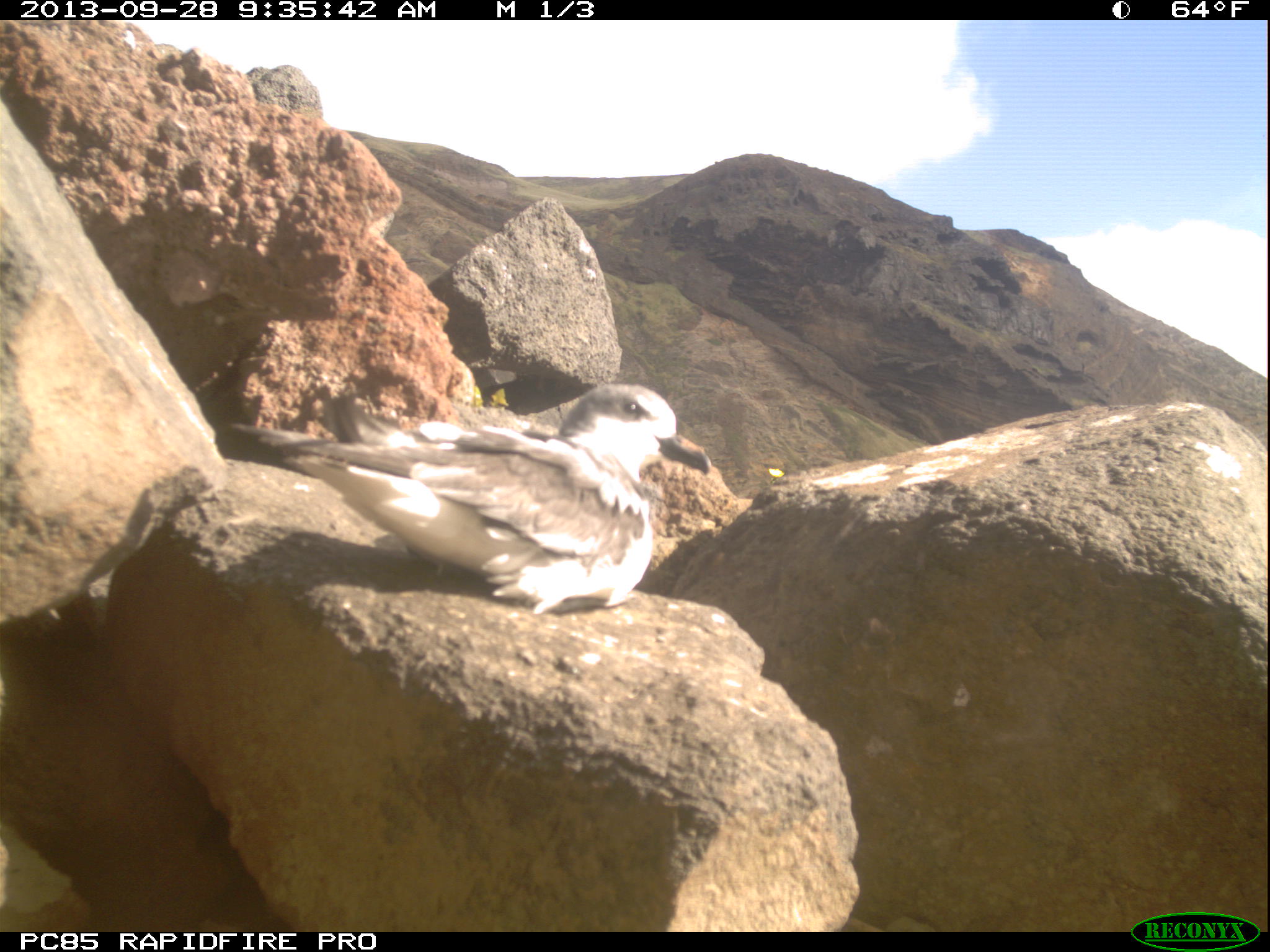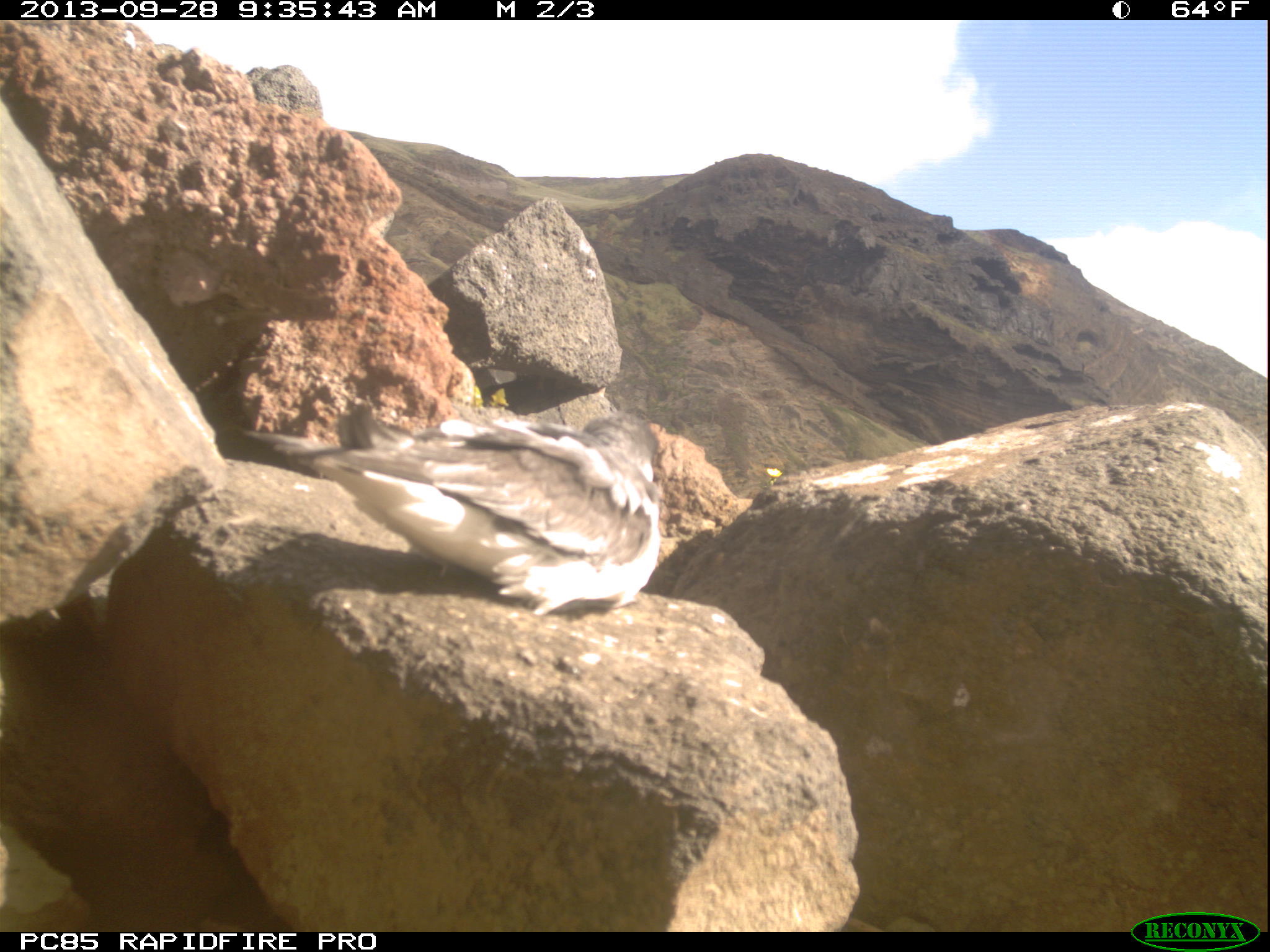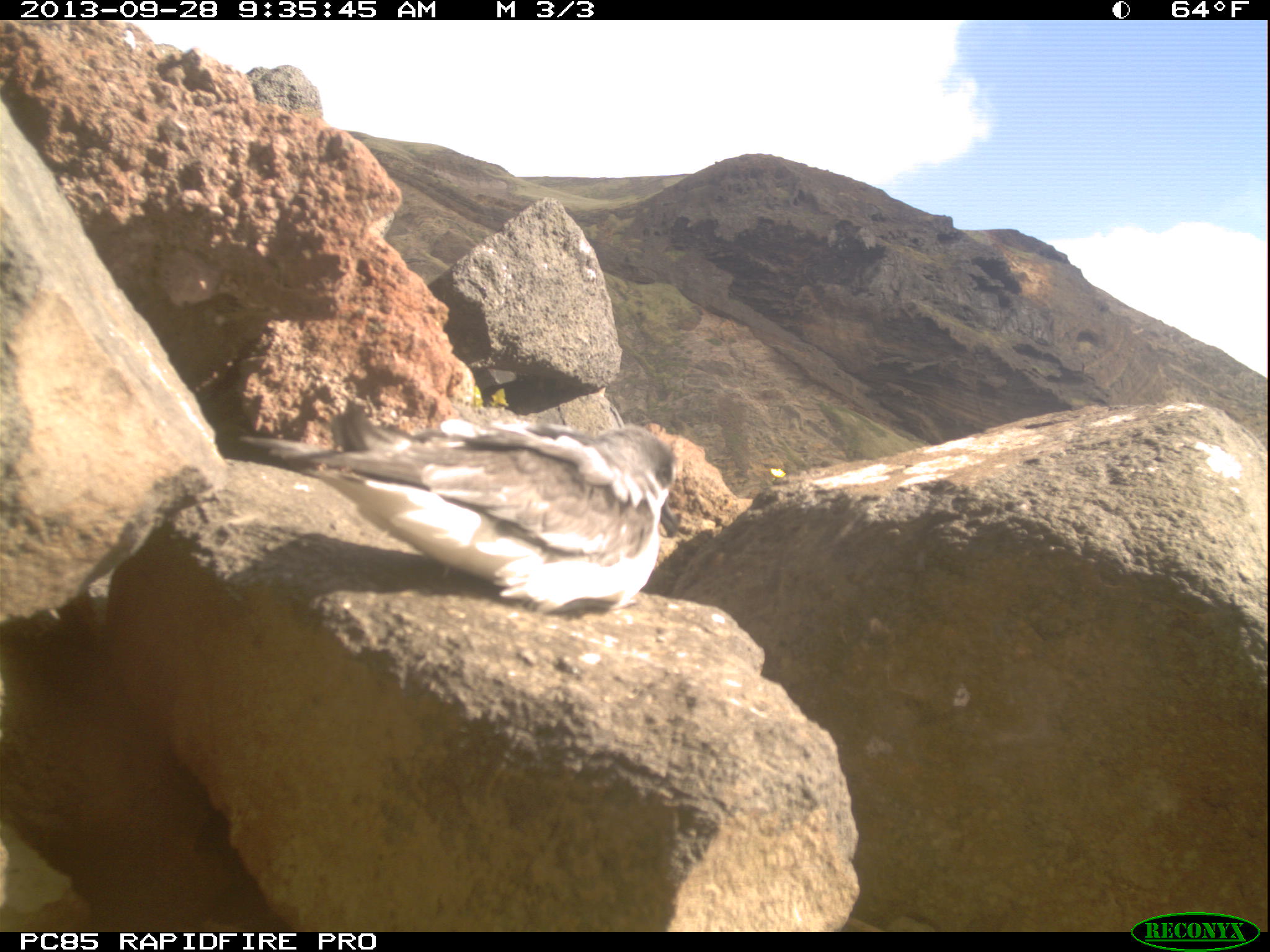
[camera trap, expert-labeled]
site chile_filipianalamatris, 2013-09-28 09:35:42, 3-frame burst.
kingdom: Animalia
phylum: Chordata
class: Aves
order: Procellariiformes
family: Procellariidae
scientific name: Procellariidae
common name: petrel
Petrel (Procellariidae).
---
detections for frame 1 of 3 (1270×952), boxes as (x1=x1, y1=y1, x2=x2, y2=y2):
petrel: (x1=244, y1=379, x2=724, y2=622)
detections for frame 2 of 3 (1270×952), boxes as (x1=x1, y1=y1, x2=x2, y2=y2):
petrel: (x1=254, y1=400, x2=670, y2=622)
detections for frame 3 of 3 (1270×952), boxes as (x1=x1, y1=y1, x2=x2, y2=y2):
petrel: (x1=241, y1=401, x2=685, y2=622)